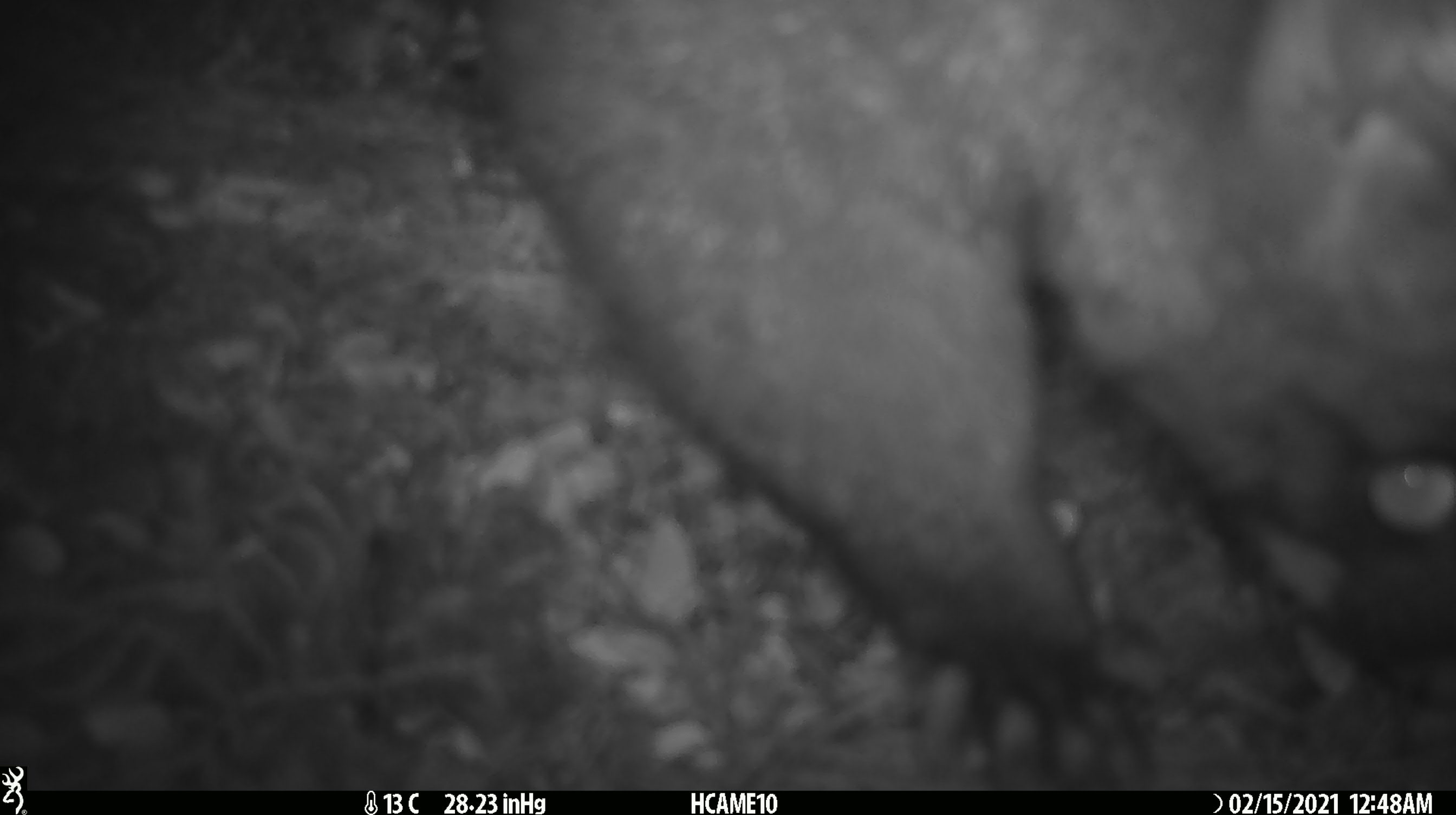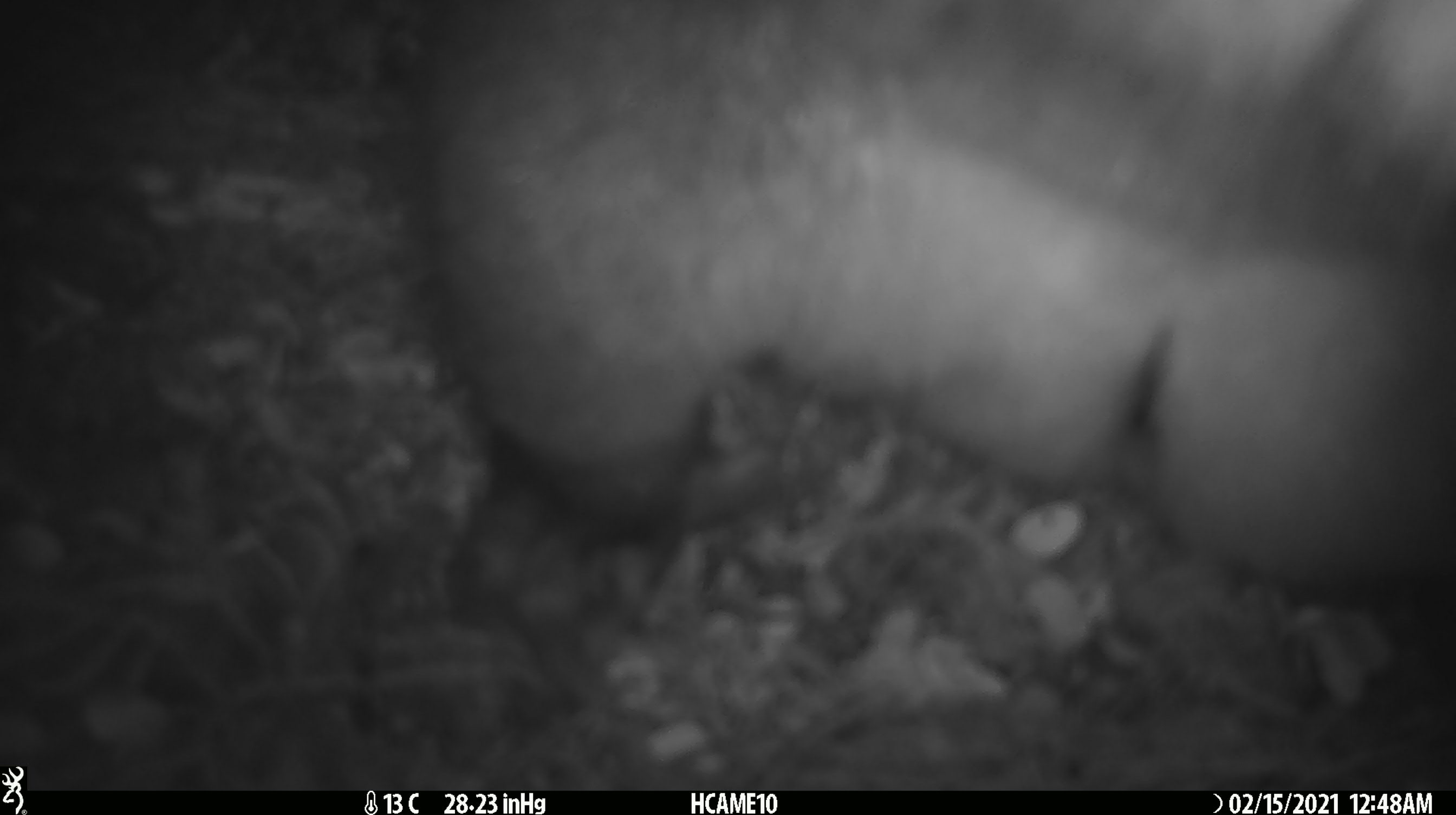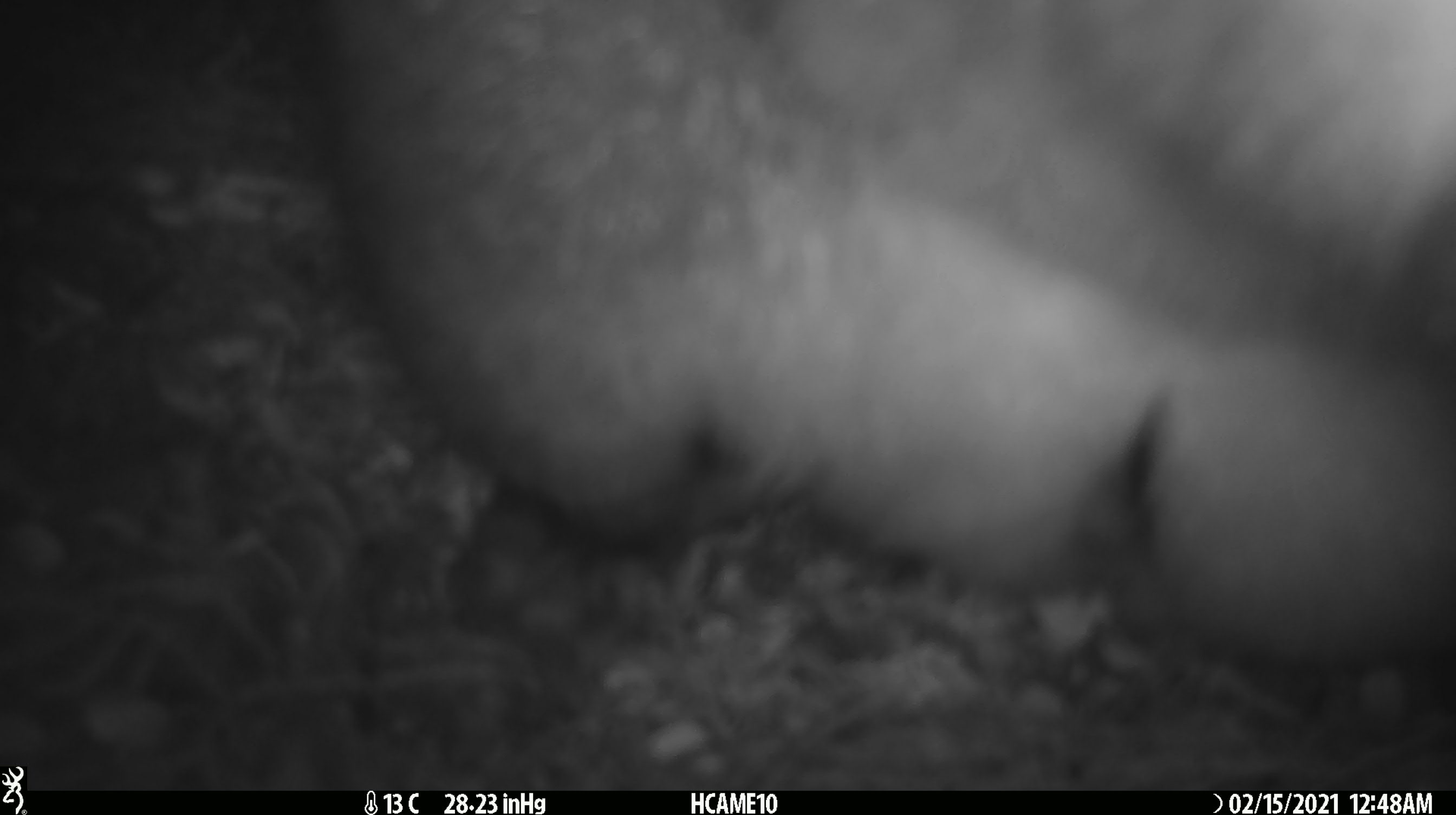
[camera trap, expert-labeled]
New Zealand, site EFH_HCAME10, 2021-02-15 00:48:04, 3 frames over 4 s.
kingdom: Animalia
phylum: Chordata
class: Mammalia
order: Diprotodontia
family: Phalangeridae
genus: Trichosurus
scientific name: Trichosurus vulpecula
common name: common brushtail possum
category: possum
Possum (common brushtail possum) (Trichosurus vulpecula).